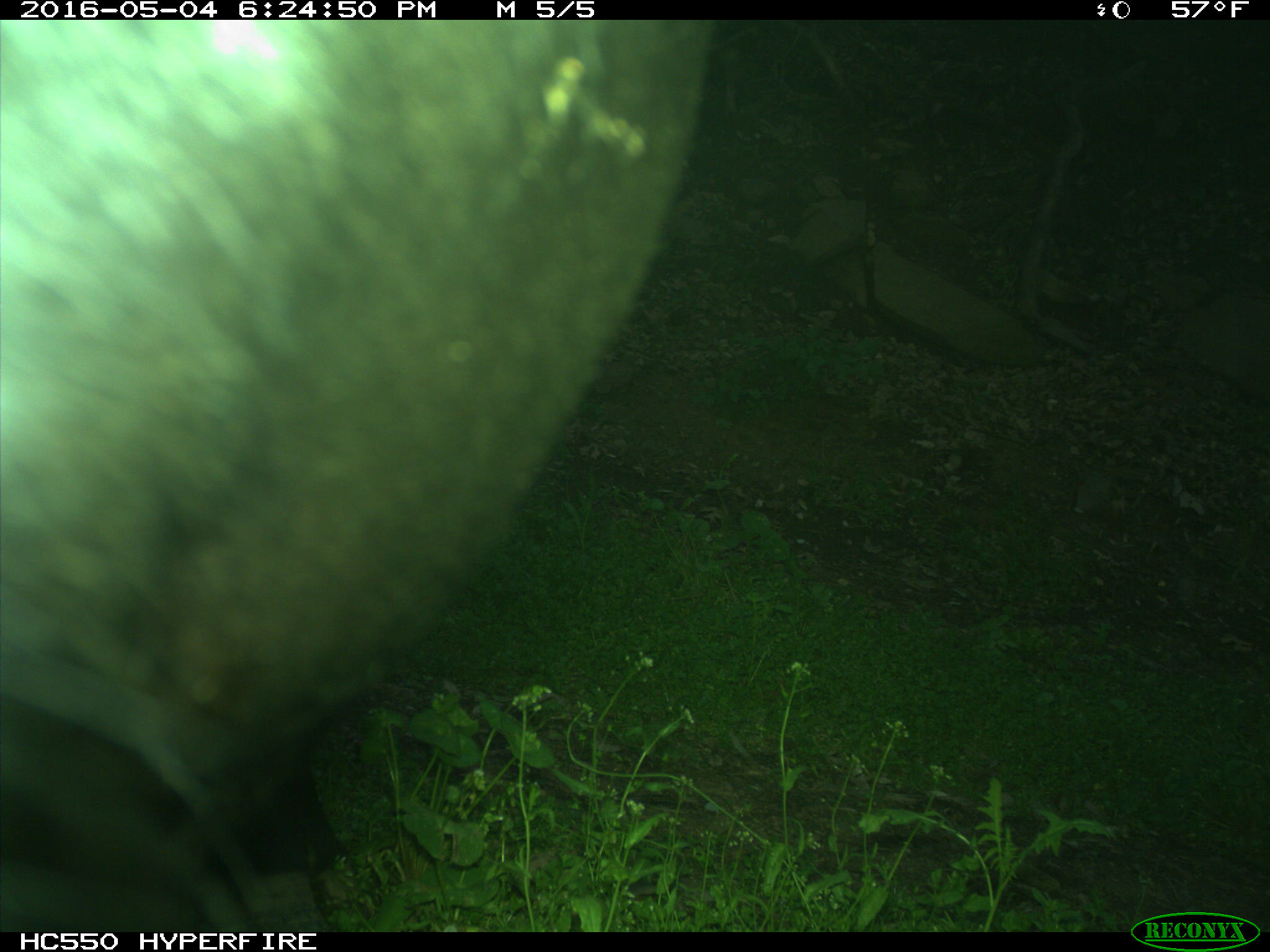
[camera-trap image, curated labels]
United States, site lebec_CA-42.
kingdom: Animalia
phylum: Chordata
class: Mammalia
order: Artiodactyla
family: Bovidae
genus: Bos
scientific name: Bos taurus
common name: domestic cow